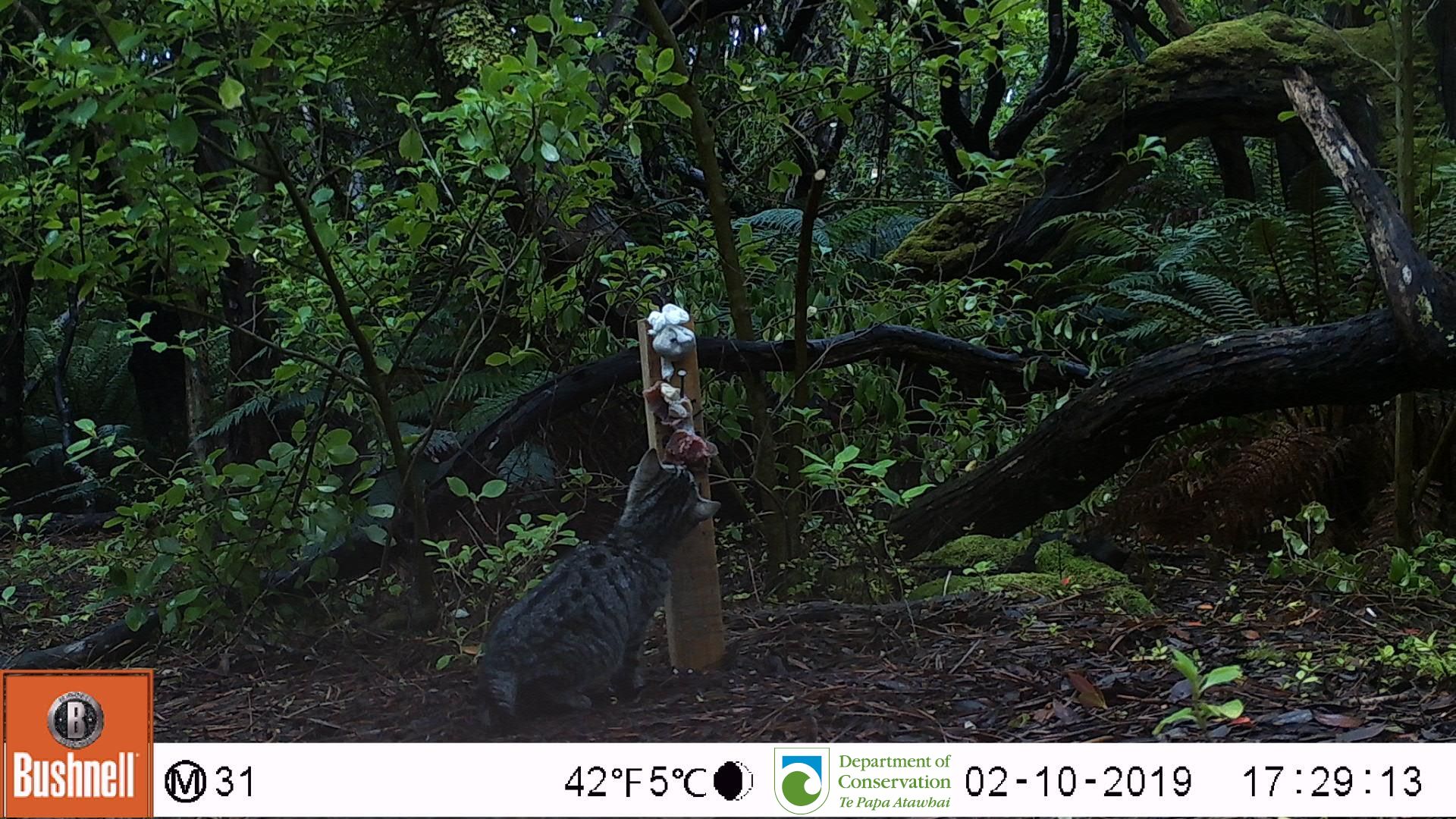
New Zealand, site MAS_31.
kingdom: Animalia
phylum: Chordata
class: Mammalia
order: Carnivora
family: Felidae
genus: Felis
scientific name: Felis catus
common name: domestic cat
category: cat